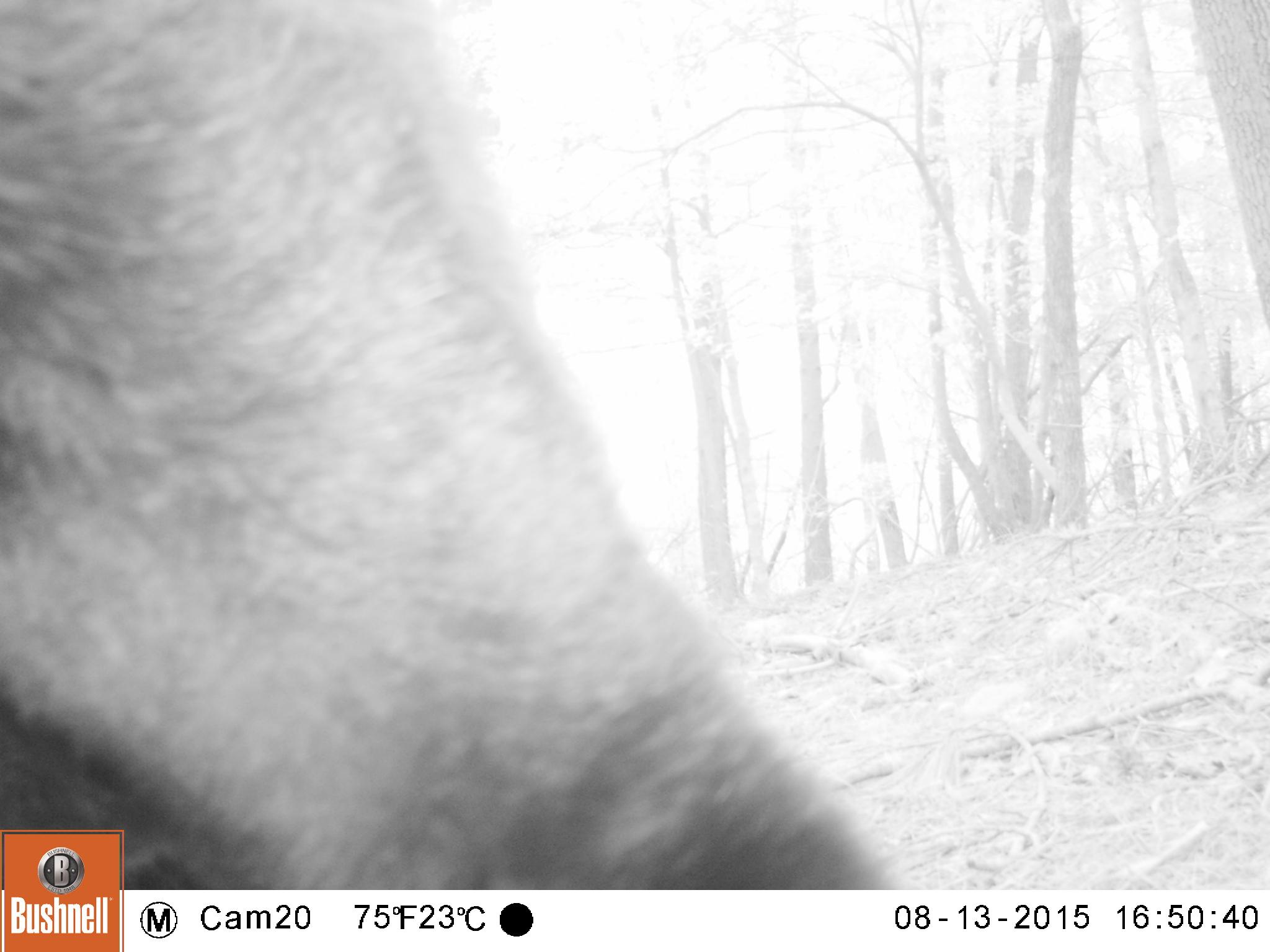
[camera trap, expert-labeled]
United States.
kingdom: Animalia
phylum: Chordata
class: Mammalia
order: Carnivora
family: Ursidae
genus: Ursus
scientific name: Ursus americanus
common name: american black bear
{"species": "American Black Bear (Ursus americanus)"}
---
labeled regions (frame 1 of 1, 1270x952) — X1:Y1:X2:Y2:
American Black Bear: 3:0:861:895